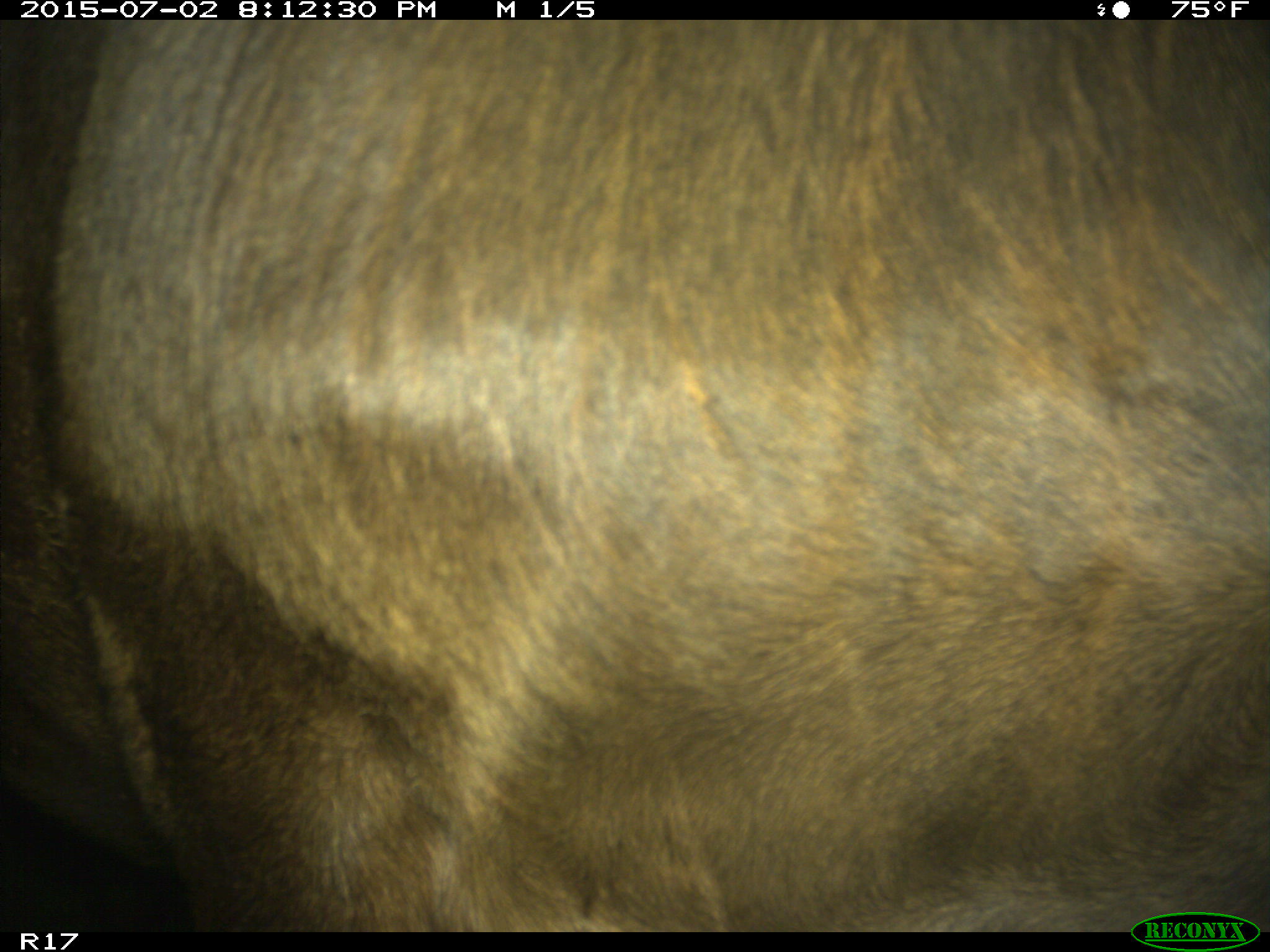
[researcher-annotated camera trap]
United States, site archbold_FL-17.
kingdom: Animalia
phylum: Chordata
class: Mammalia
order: Artiodactyla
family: Bovidae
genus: Bos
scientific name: Bos taurus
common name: domestic cow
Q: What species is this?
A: Bos taurus (domestic cow).